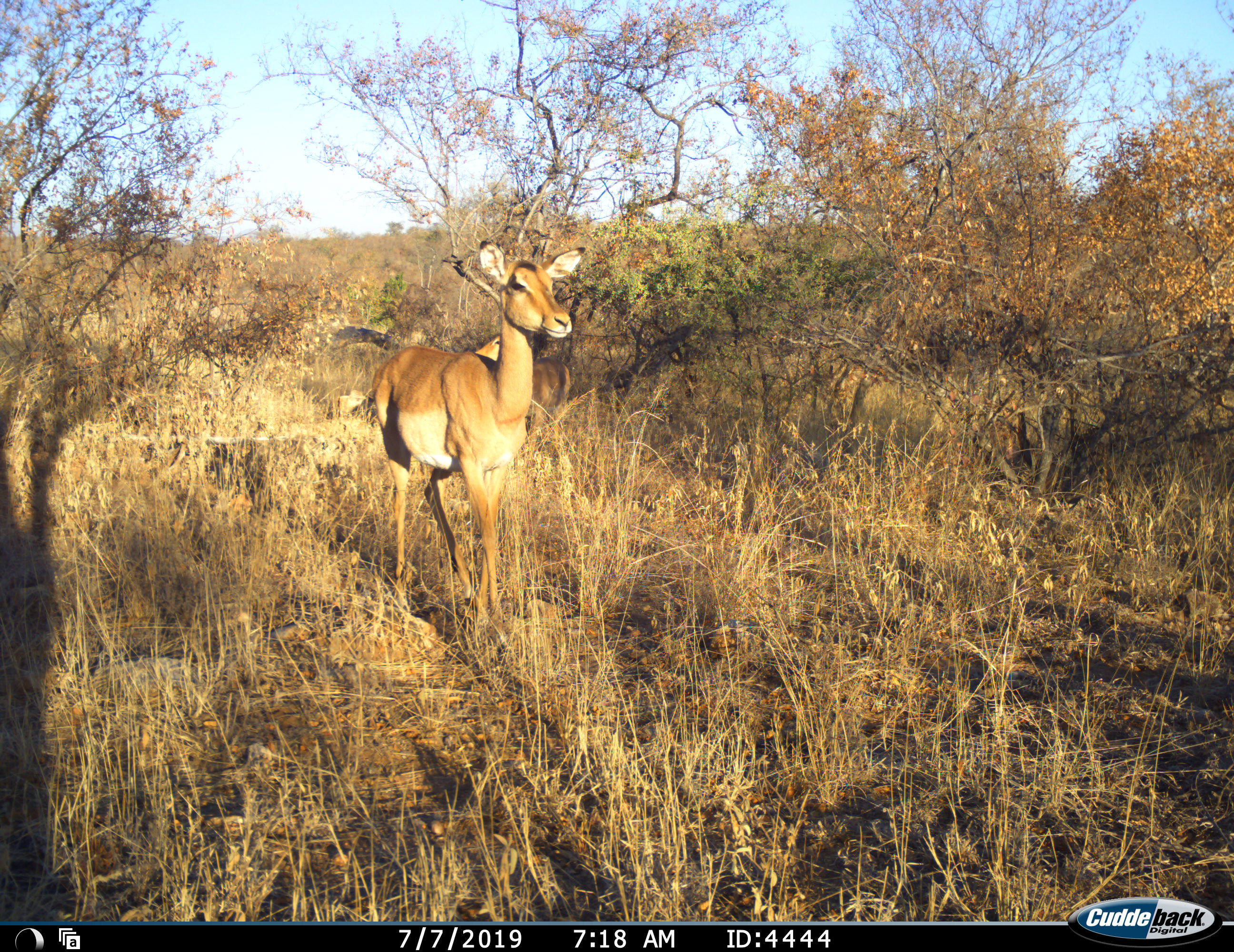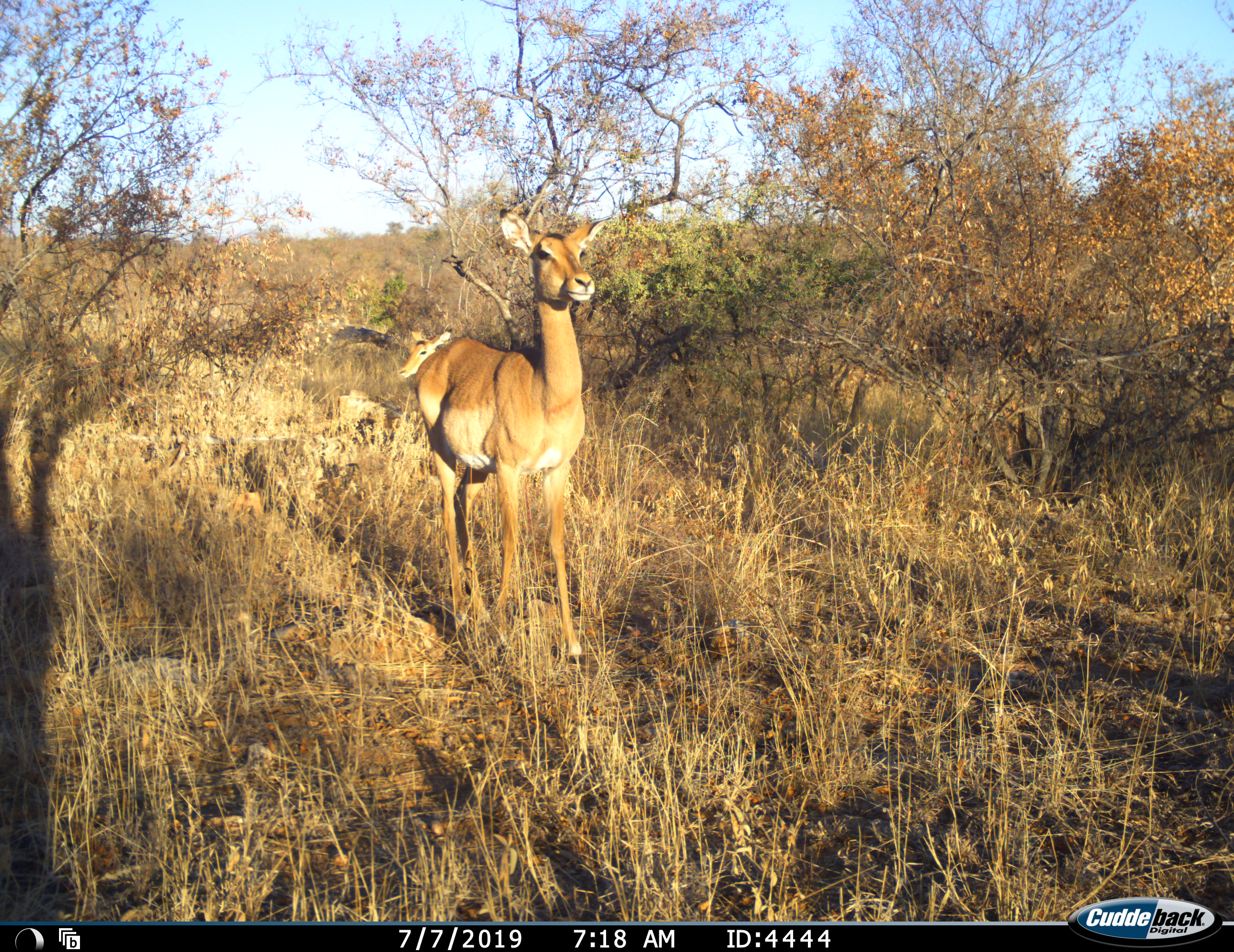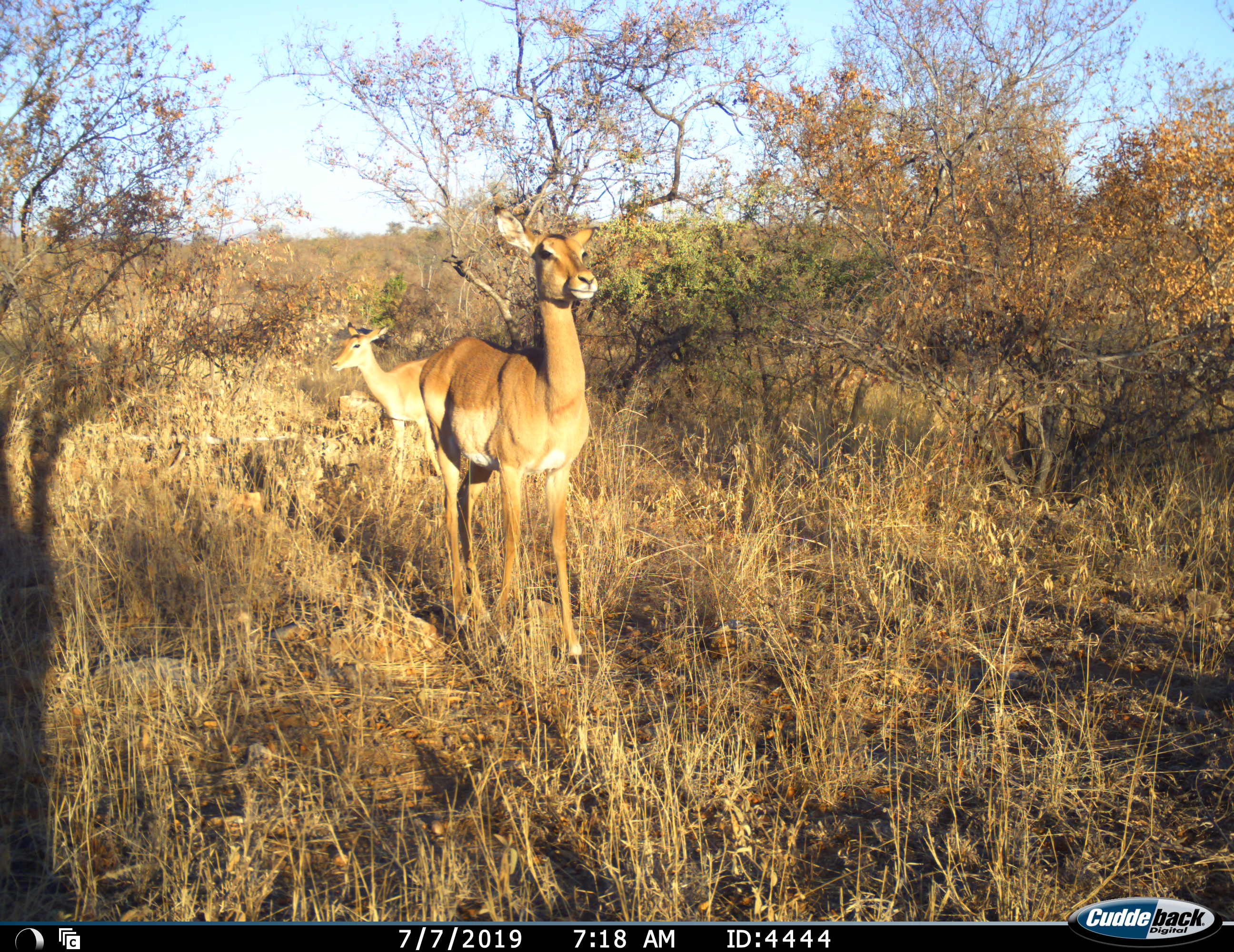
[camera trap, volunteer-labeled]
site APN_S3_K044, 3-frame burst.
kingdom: Animalia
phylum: Chordata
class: Mammalia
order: Artiodactyla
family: Bovidae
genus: Aepyceros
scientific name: Aepyceros melampus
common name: impala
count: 2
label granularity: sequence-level